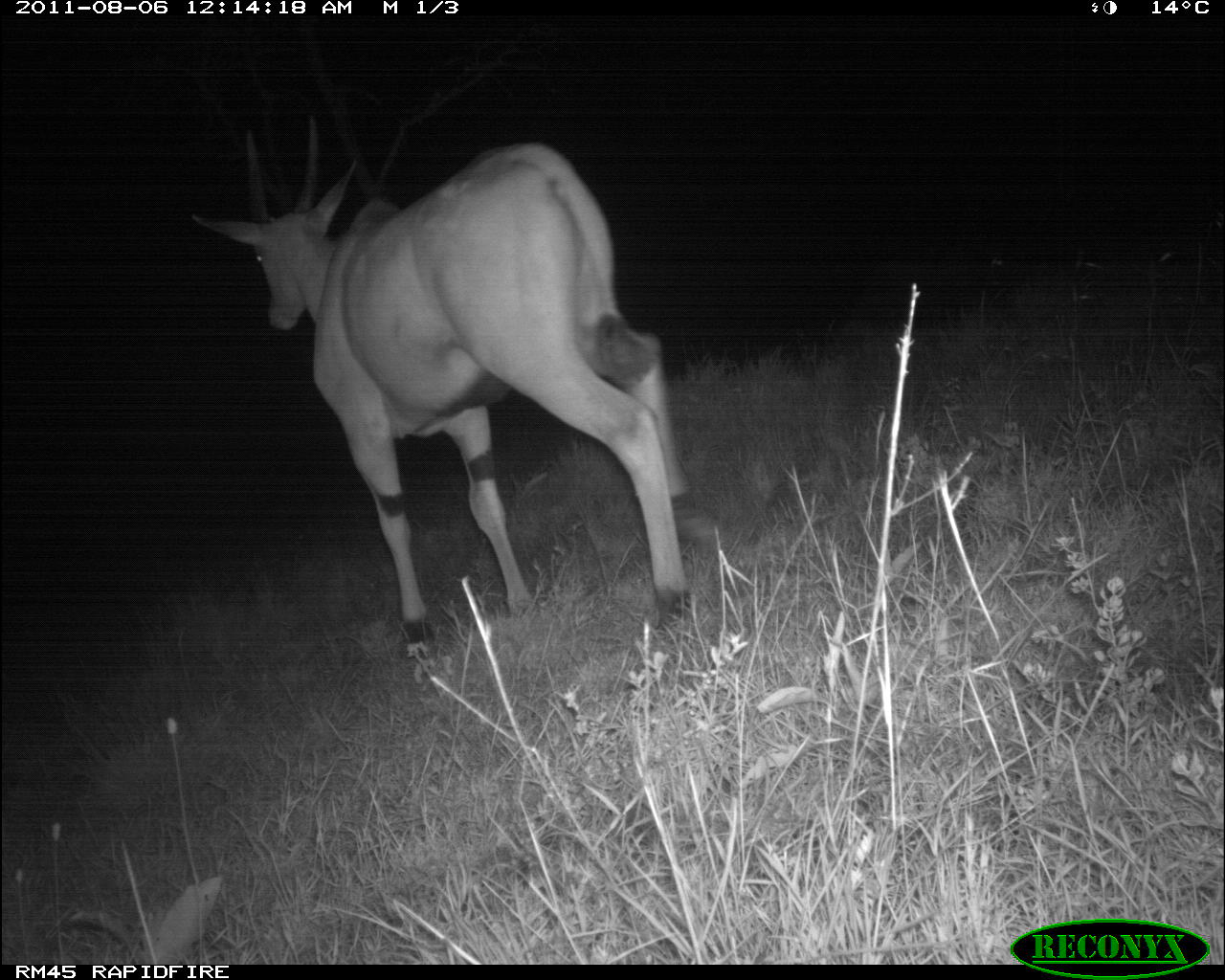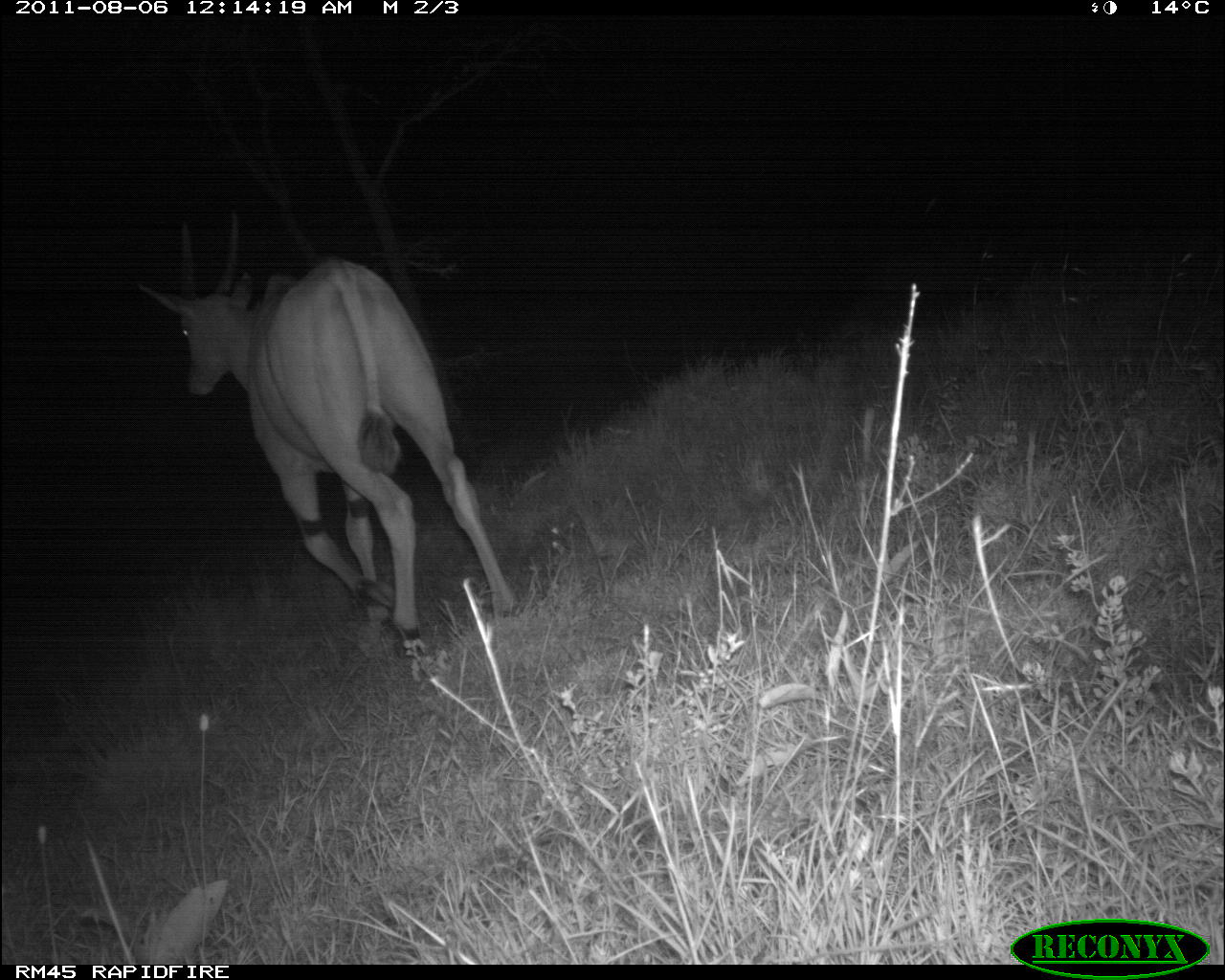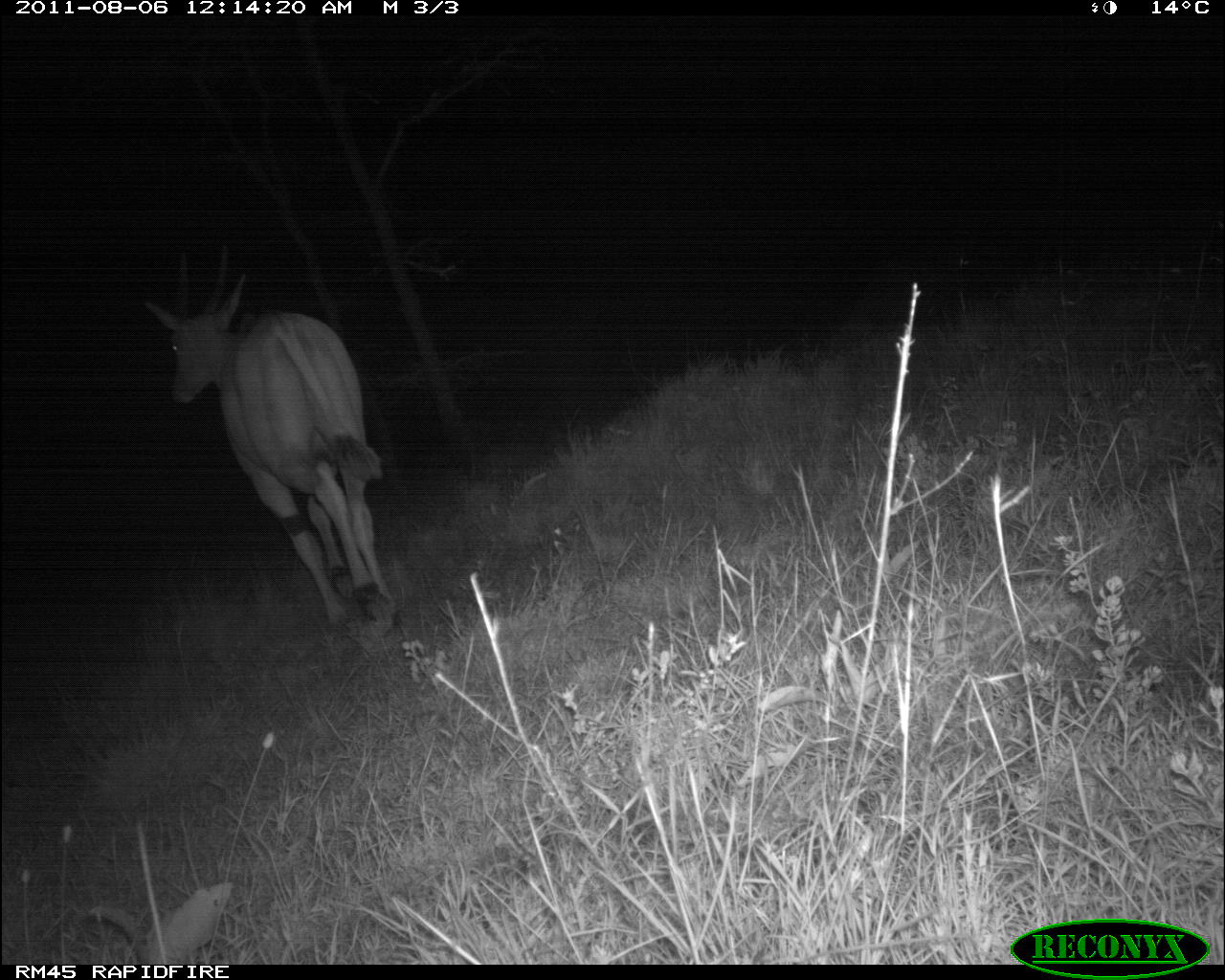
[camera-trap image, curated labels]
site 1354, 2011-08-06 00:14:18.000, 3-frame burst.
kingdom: Animalia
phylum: Chordata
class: Mammalia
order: Artiodactyla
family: Bovidae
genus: Tragelaphus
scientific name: Tragelaphus oryx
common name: eland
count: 1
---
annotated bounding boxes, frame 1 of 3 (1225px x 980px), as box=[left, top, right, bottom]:
tragelaphus oryx: box=[190, 115, 704, 656]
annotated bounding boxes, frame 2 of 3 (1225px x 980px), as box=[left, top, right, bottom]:
tragelaphus oryx: box=[136, 208, 519, 655]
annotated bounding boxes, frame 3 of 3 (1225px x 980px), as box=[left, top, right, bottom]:
tragelaphus oryx: box=[144, 240, 396, 630]